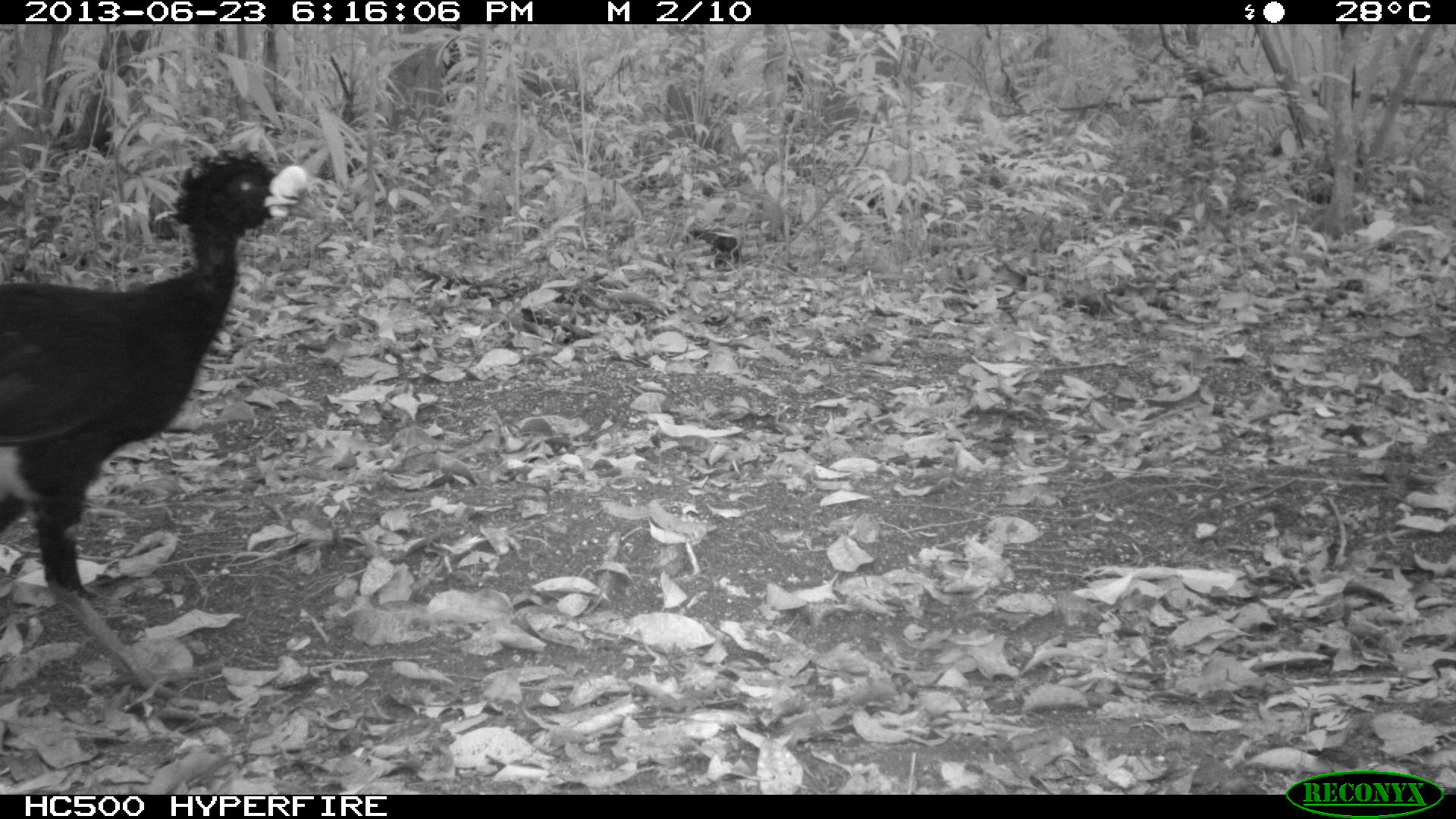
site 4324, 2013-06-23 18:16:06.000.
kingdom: Animalia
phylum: Chordata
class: Aves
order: Galliformes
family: Cracidae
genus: Crax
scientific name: Crax rubra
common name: great curassow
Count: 1.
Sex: male.